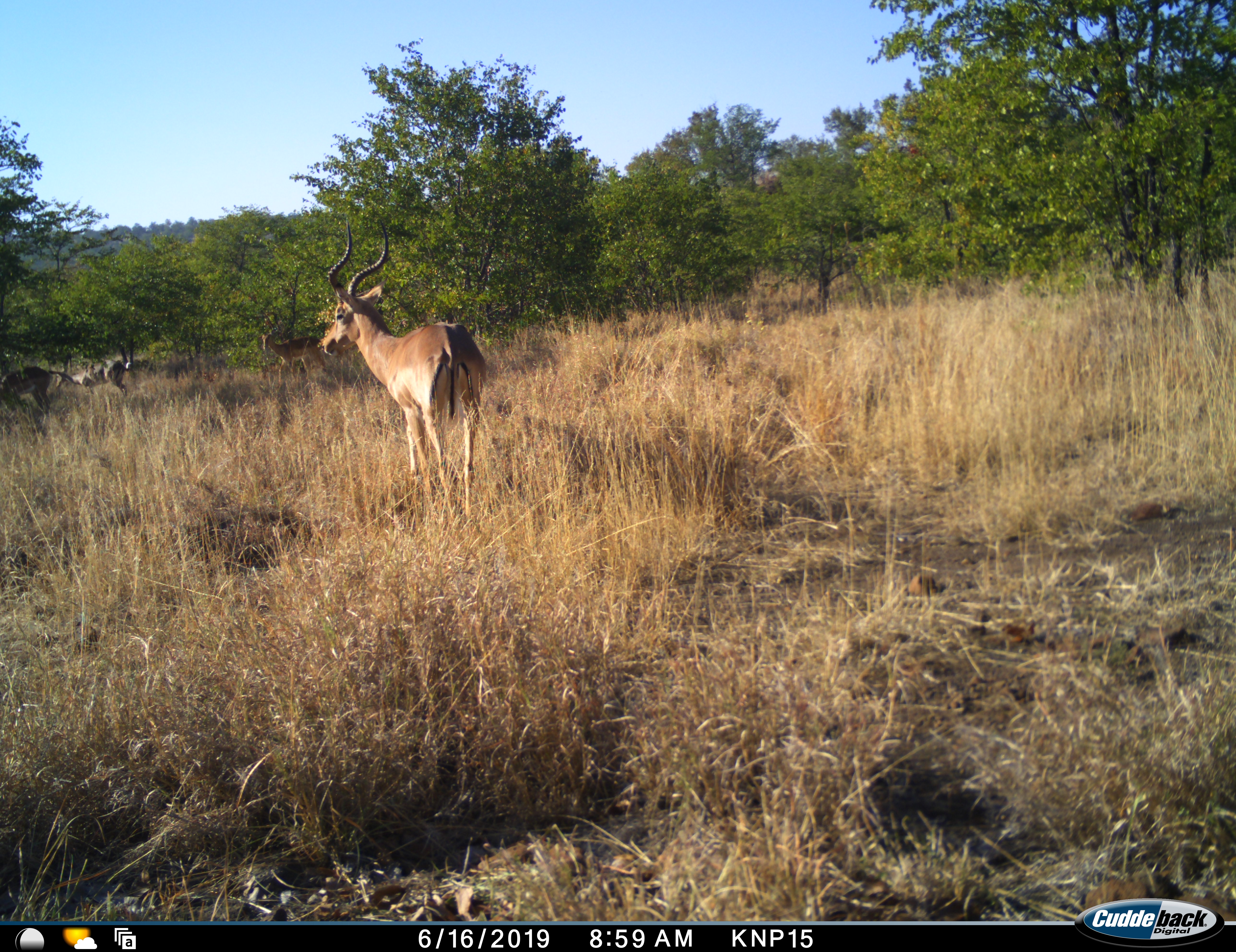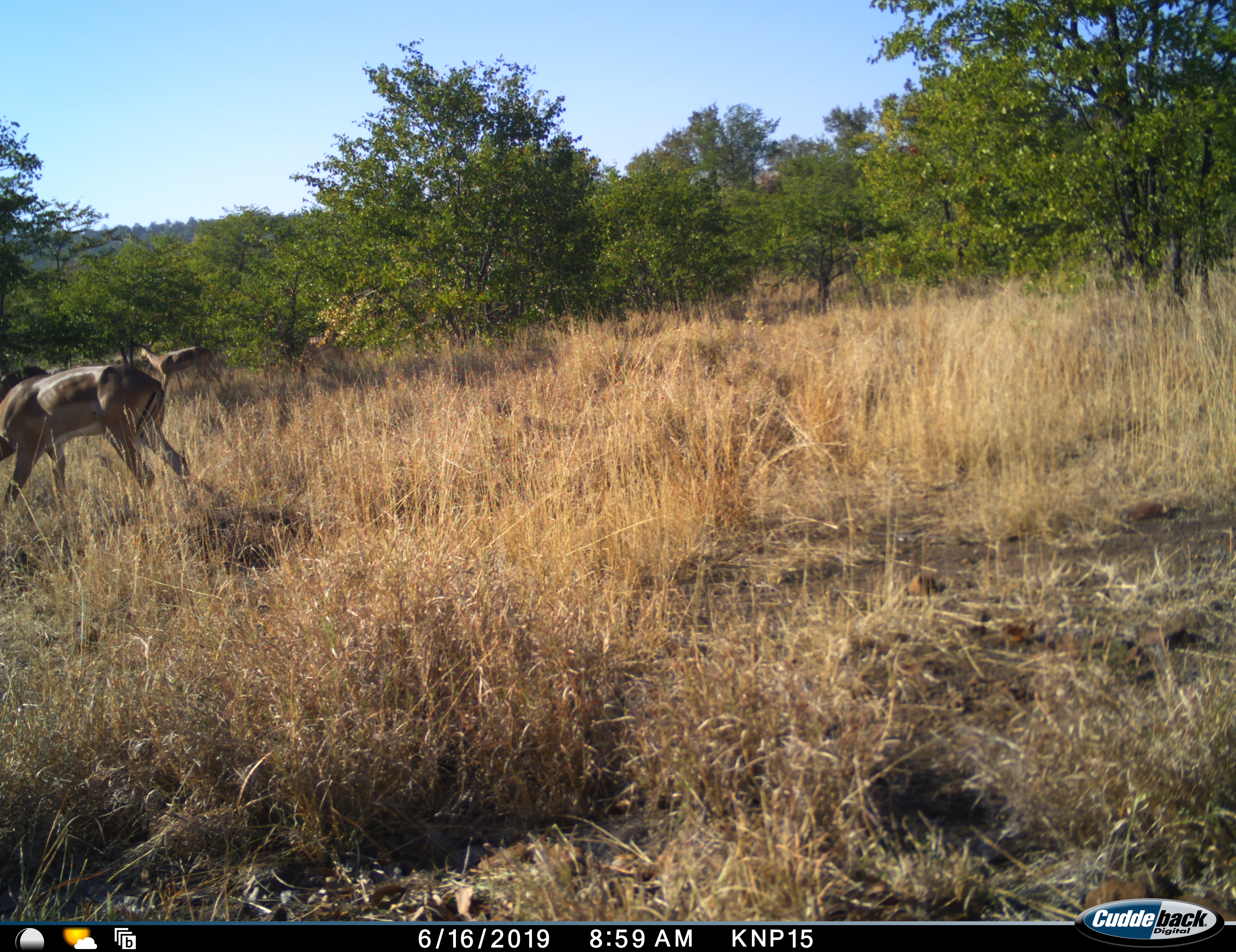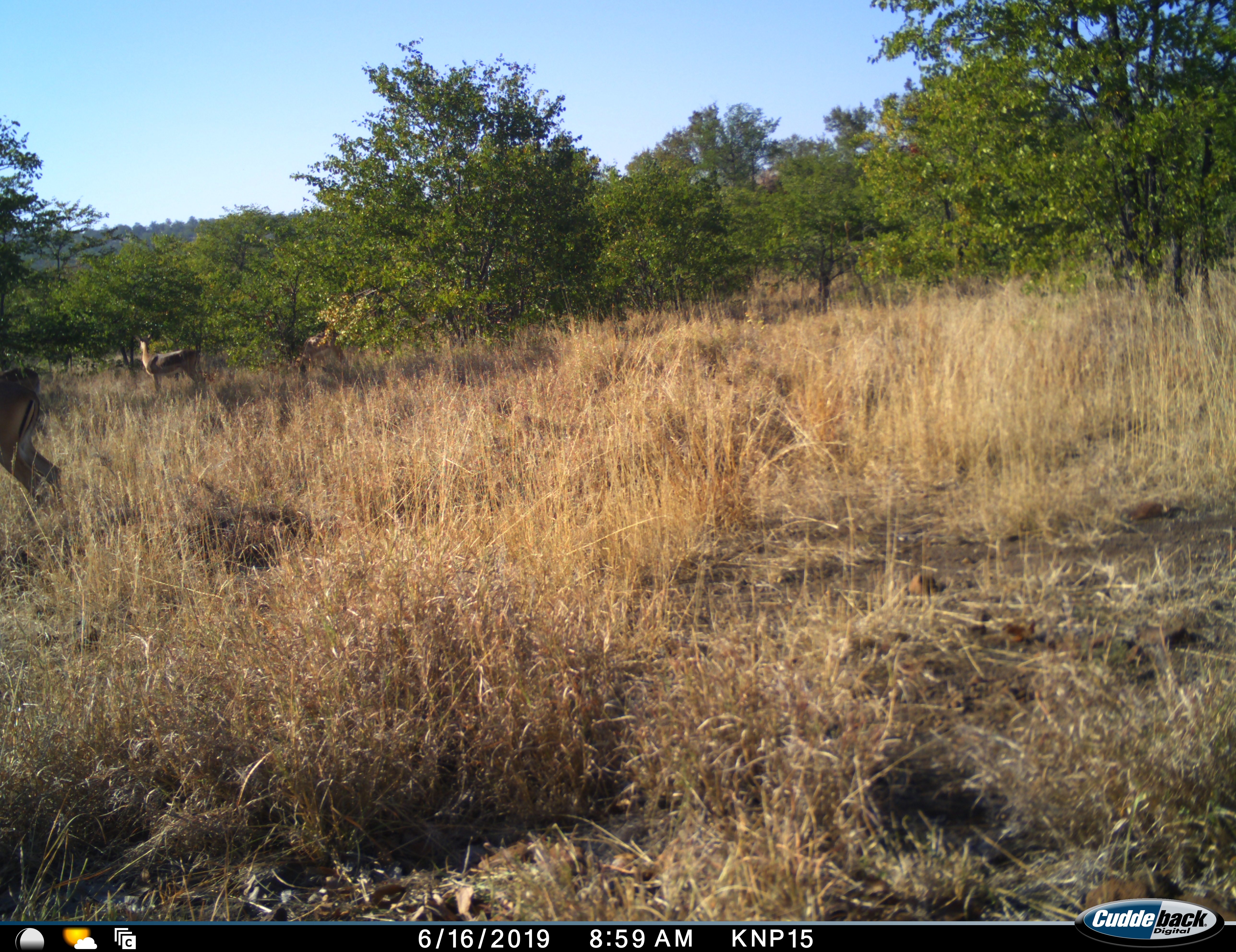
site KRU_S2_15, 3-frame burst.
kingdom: Animalia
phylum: Chordata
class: Mammalia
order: Artiodactyla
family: Bovidae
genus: Aepyceros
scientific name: Aepyceros melampus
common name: impala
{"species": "impala (Aepyceros melampus)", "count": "4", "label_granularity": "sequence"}